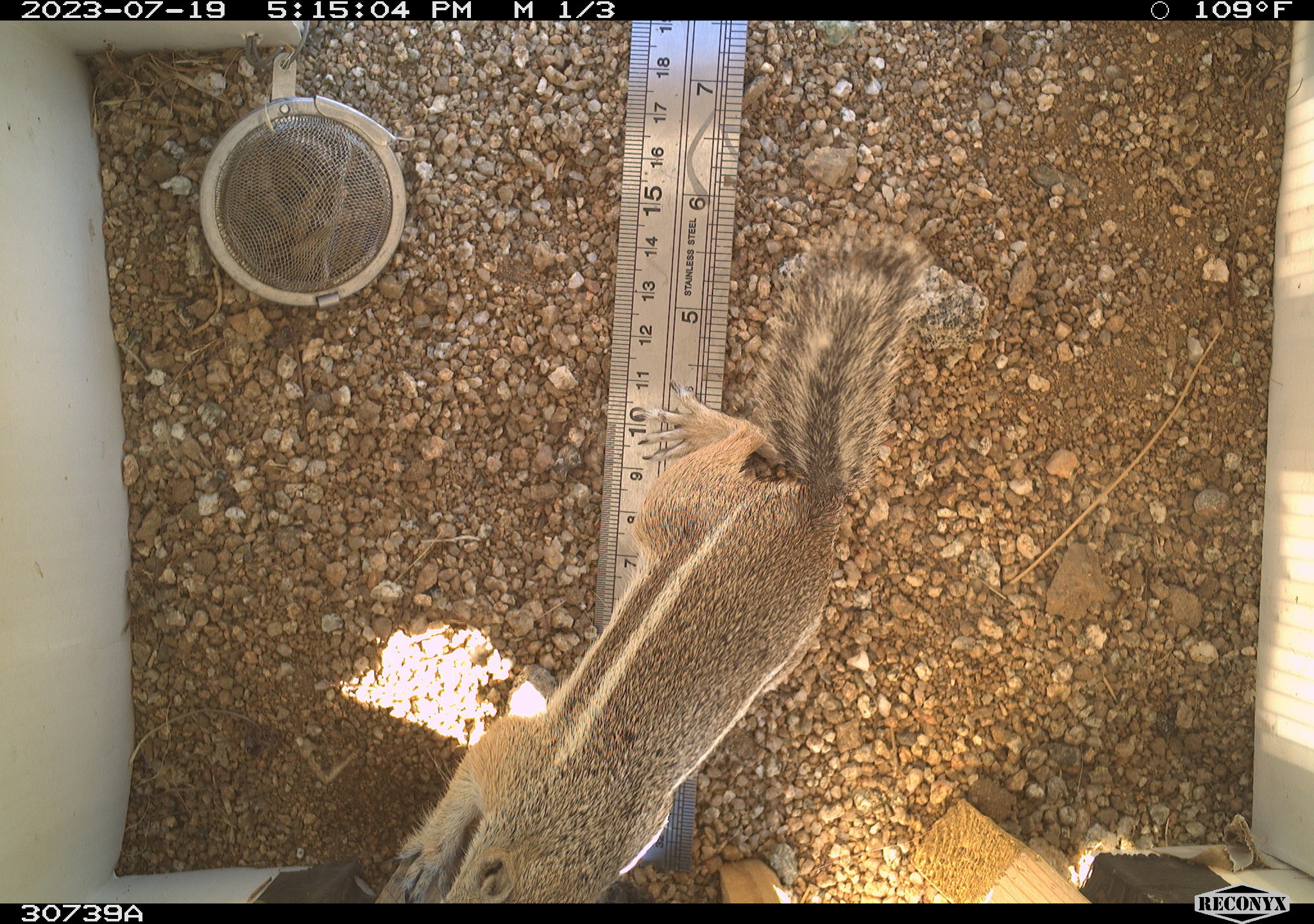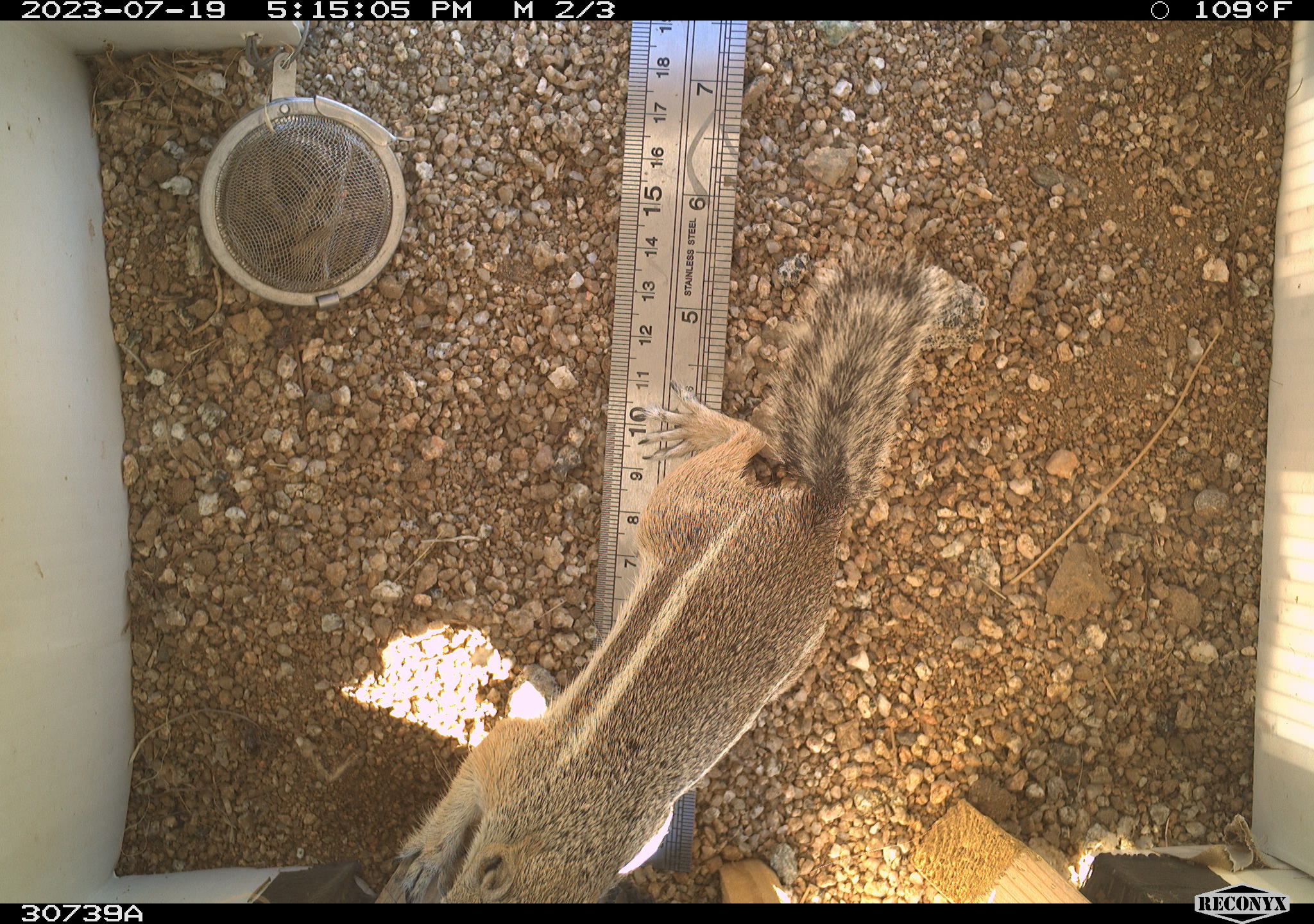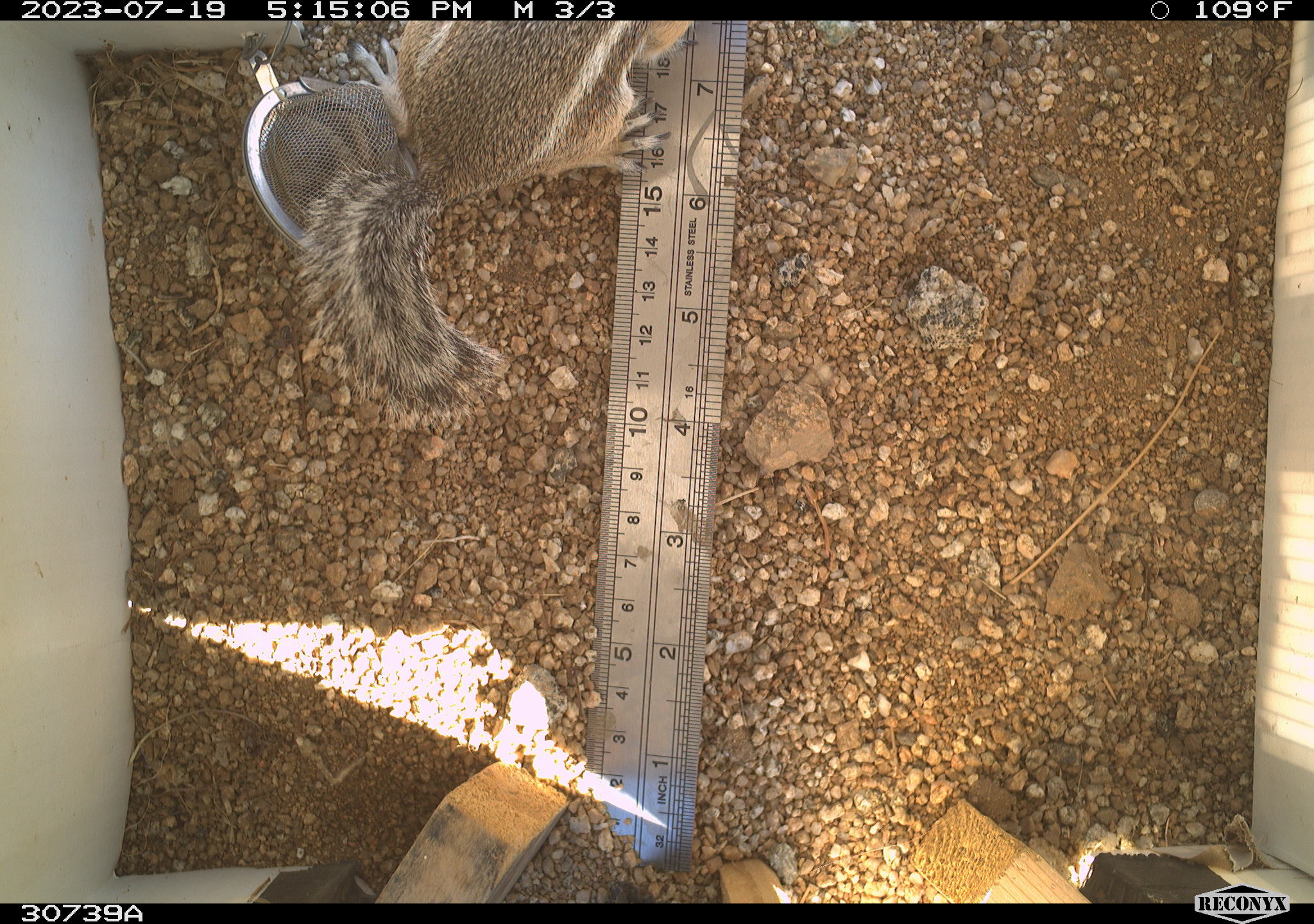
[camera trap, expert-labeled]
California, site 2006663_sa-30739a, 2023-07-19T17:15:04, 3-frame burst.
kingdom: Animalia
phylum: Chordata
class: Mammalia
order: Rodentia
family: Sciuridae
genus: Ammospermophilus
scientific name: Ammospermophilus leucurus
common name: white-tailed antelope squirrel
White-tailed antelope squirrel (Ammospermophilus leucurus).